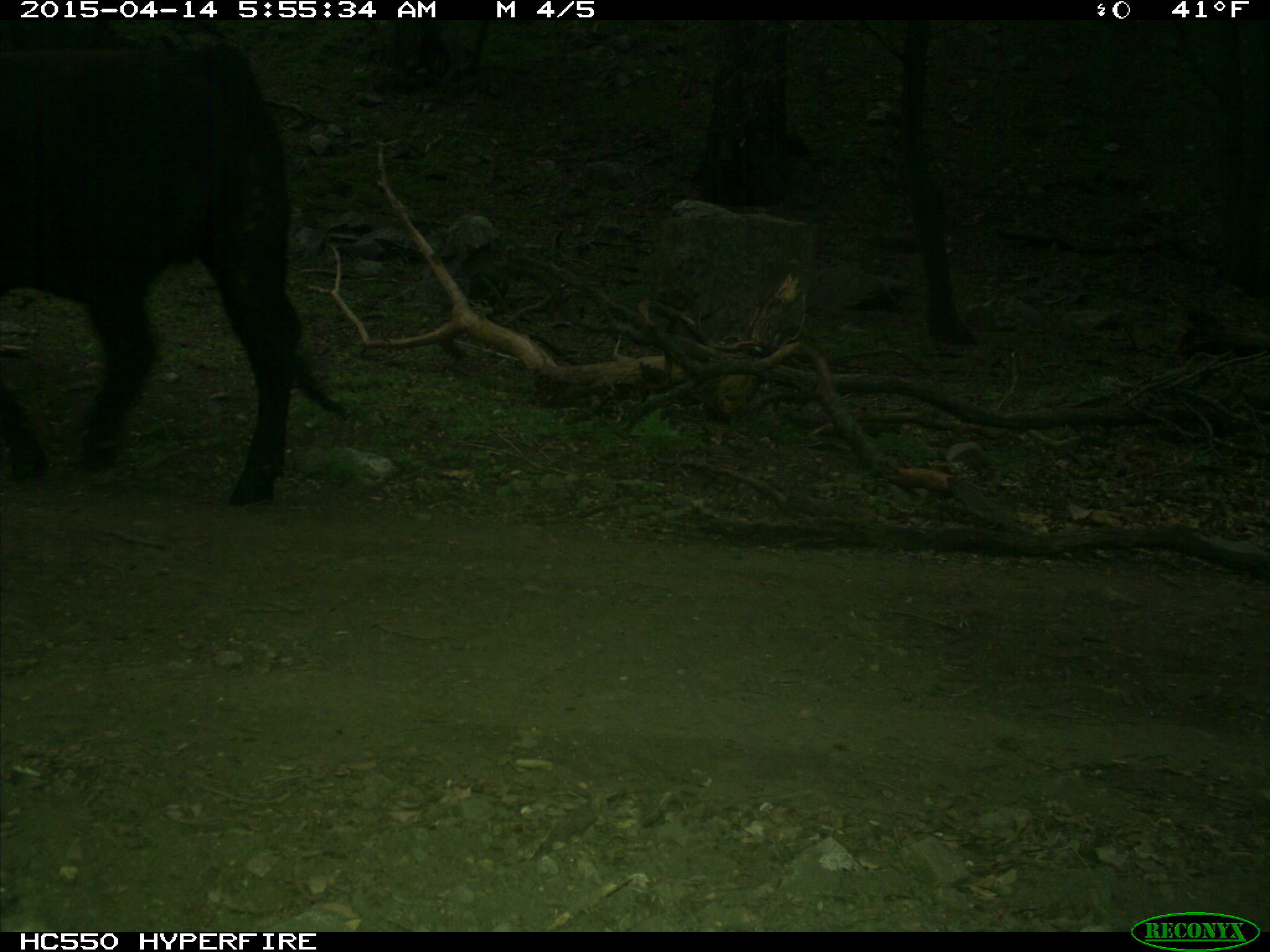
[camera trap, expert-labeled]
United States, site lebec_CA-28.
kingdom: Animalia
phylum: Chordata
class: Mammalia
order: Artiodactyla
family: Bovidae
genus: Bos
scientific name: Bos taurus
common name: domestic cow